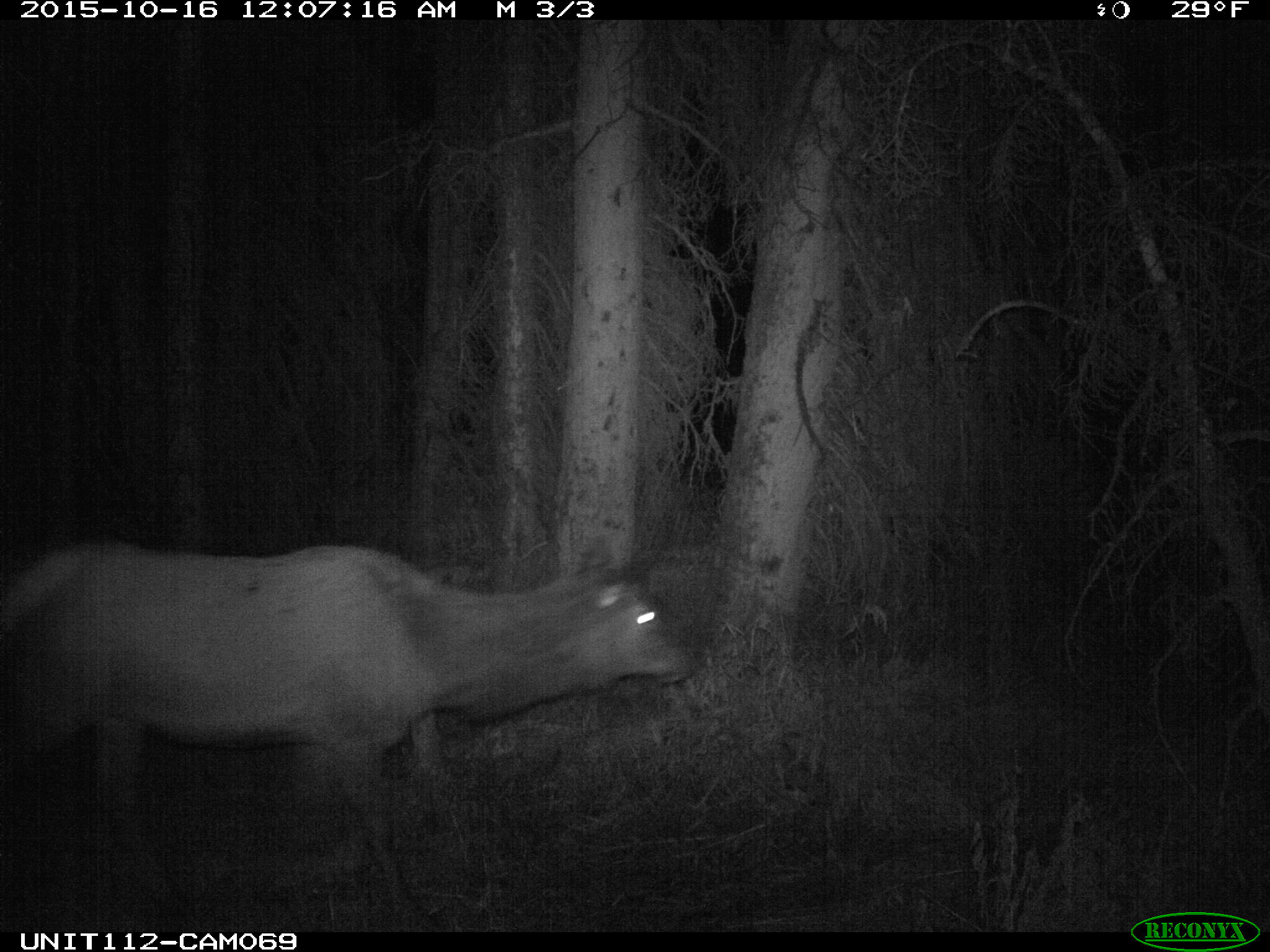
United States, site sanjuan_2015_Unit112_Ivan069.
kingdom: Animalia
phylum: Chordata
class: Mammalia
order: Artiodactyla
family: Cervidae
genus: Cervus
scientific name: Cervus elaphus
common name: red deer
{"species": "Cervus elaphus (red deer)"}